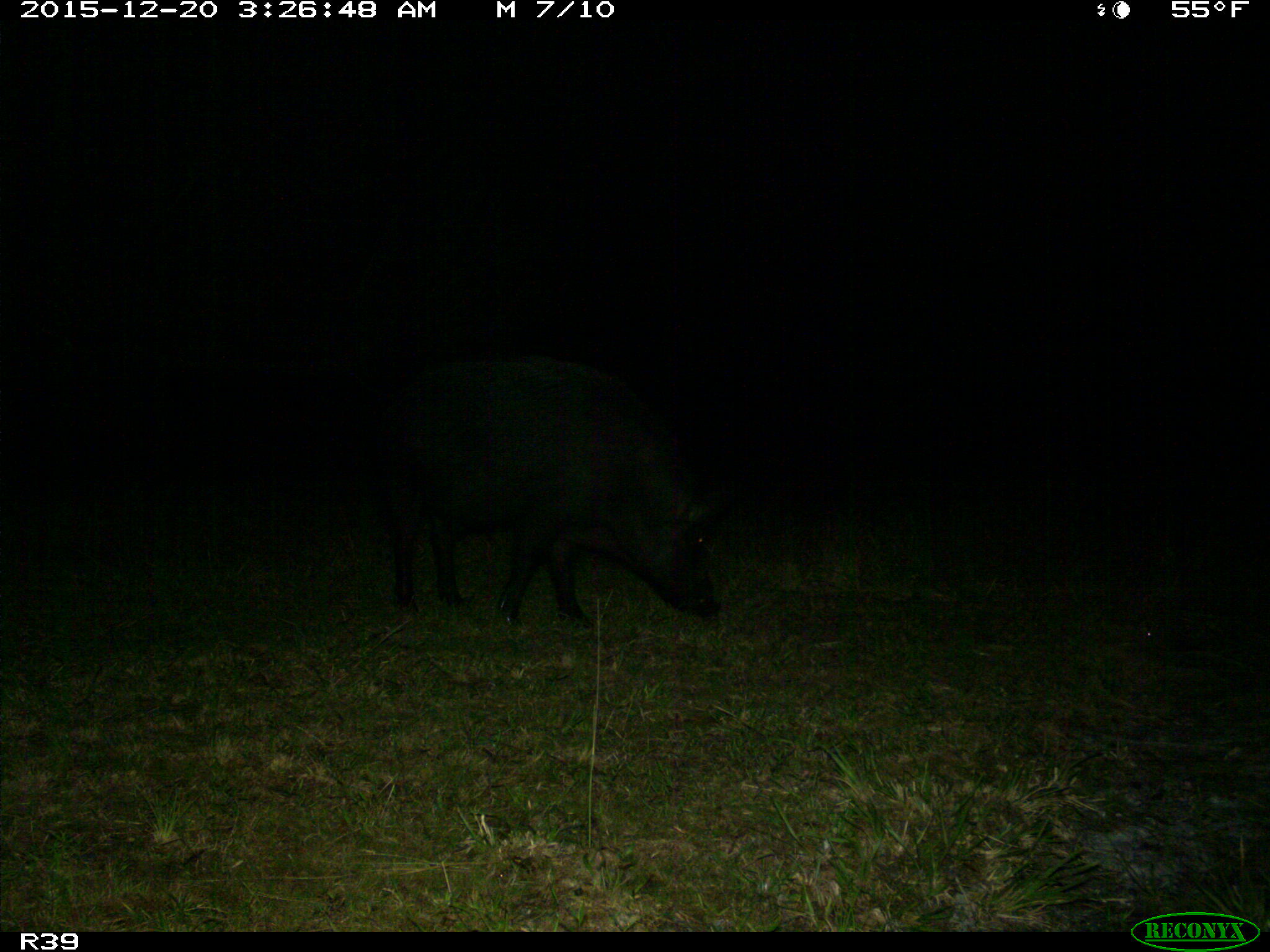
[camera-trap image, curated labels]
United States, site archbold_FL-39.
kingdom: Animalia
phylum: Chordata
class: Mammalia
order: Artiodactyla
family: Suidae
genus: Sus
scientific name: Sus scrofa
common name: wild boar